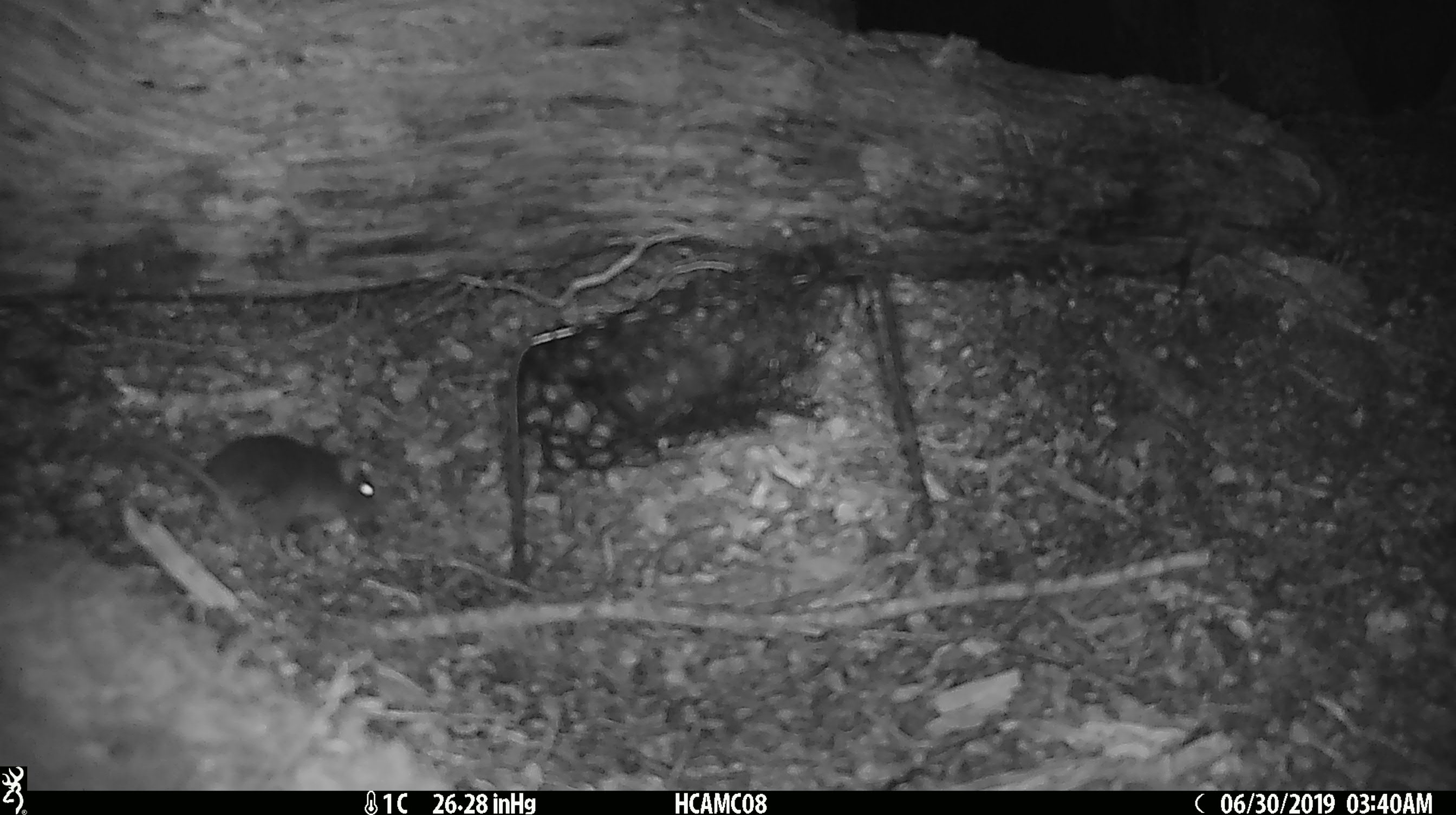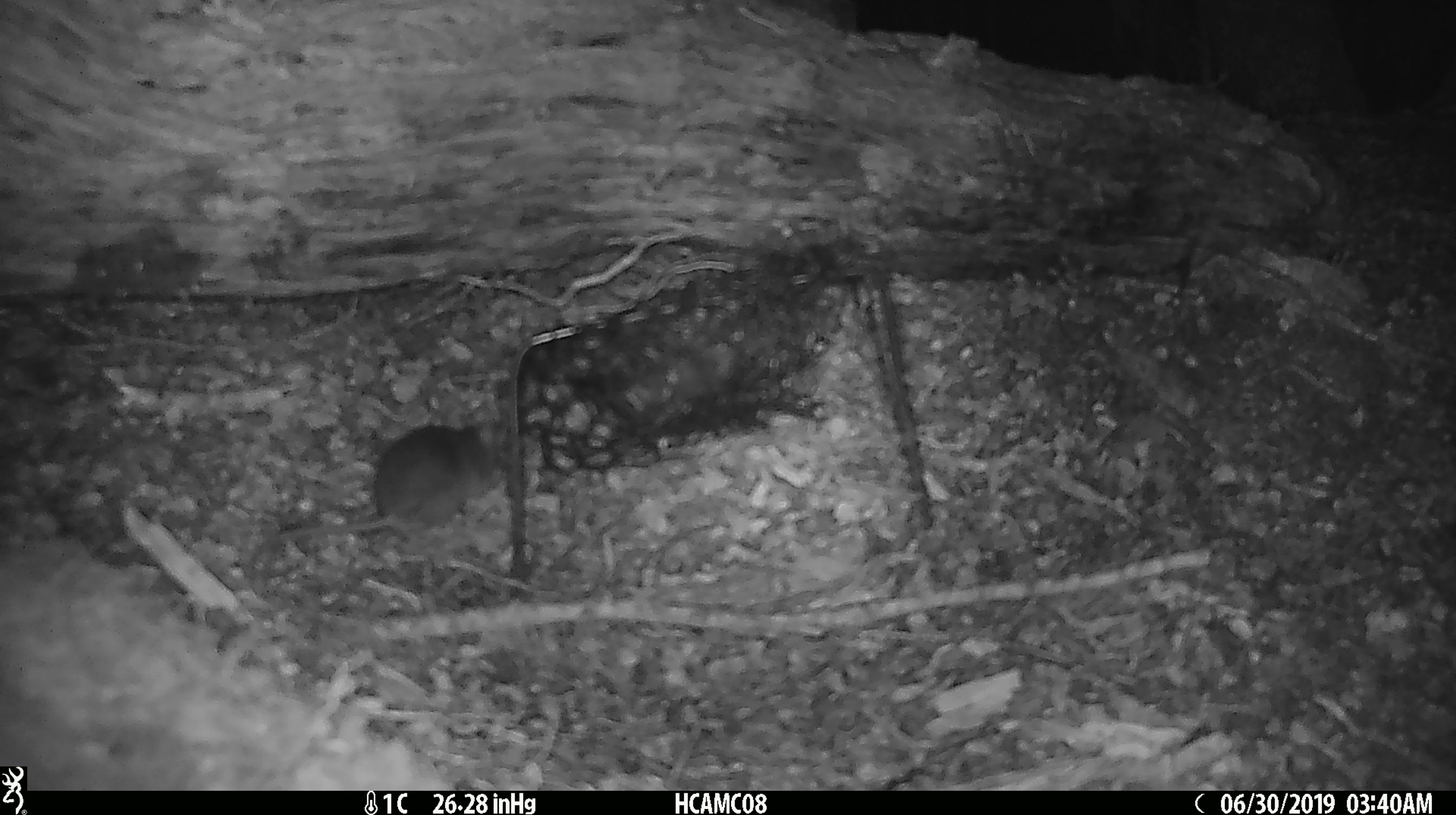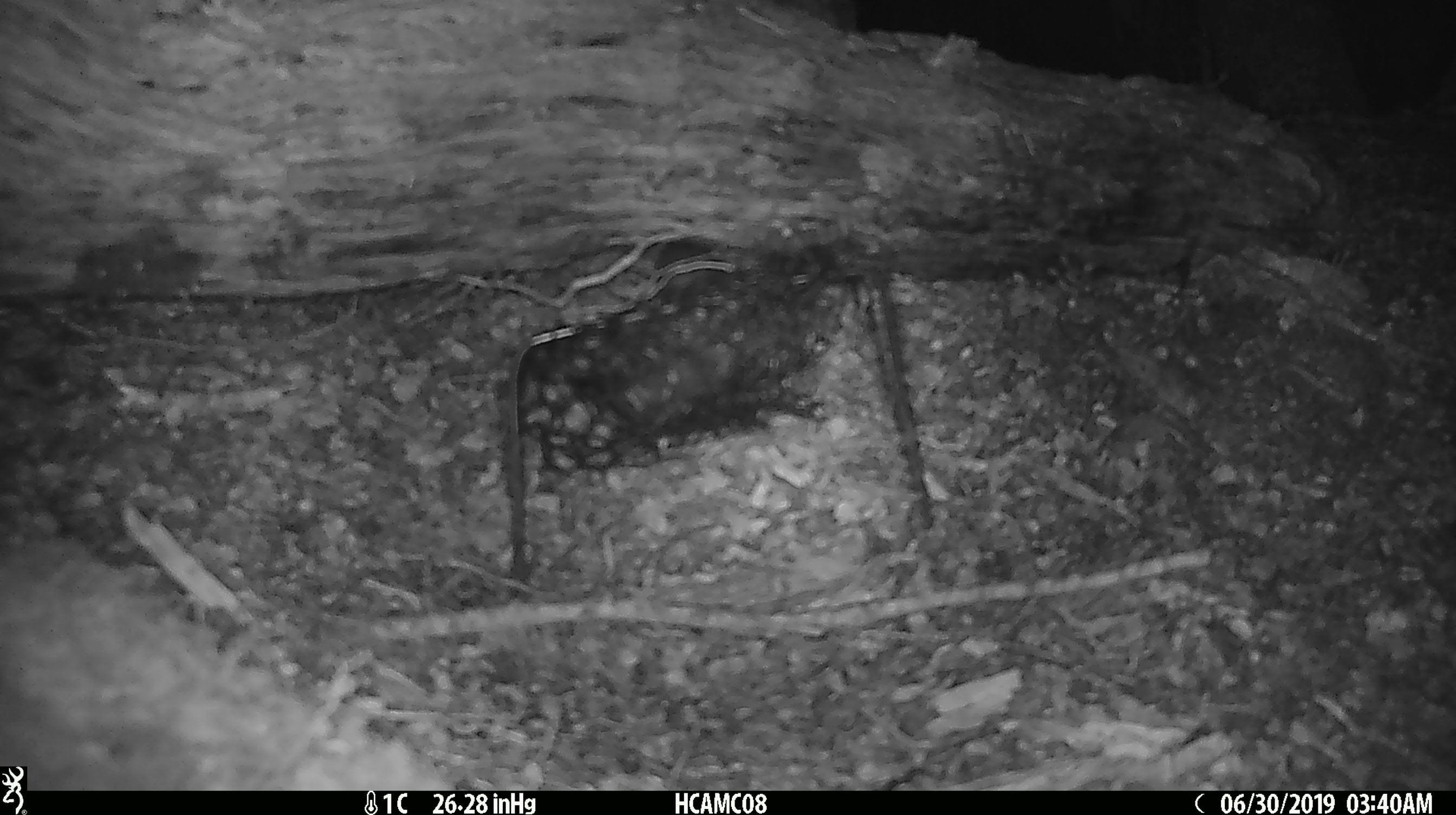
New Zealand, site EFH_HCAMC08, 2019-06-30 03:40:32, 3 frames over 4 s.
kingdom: Animalia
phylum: Chordata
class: Mammalia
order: Rodentia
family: Muridae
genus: Mus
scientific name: Mus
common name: mouse